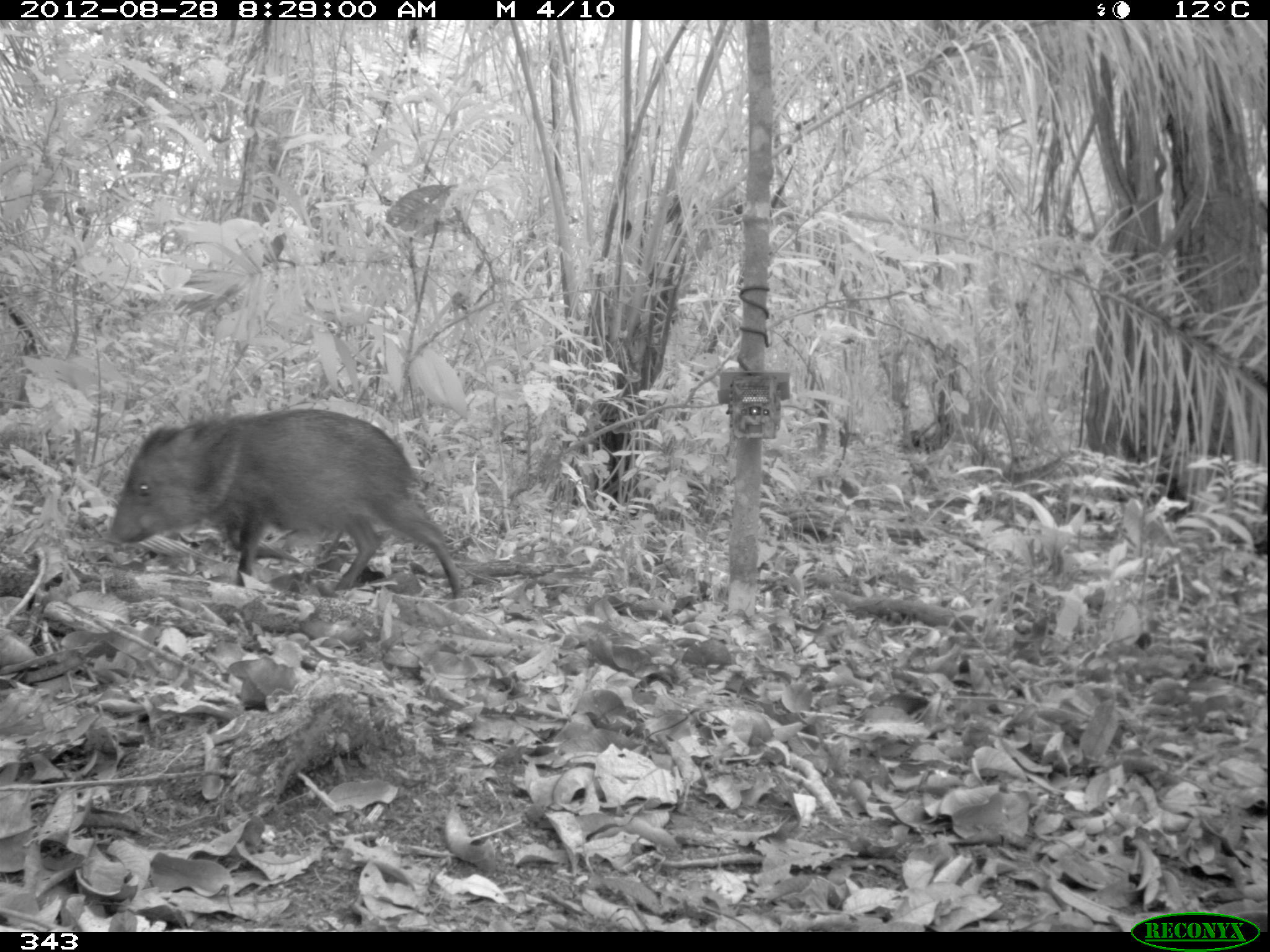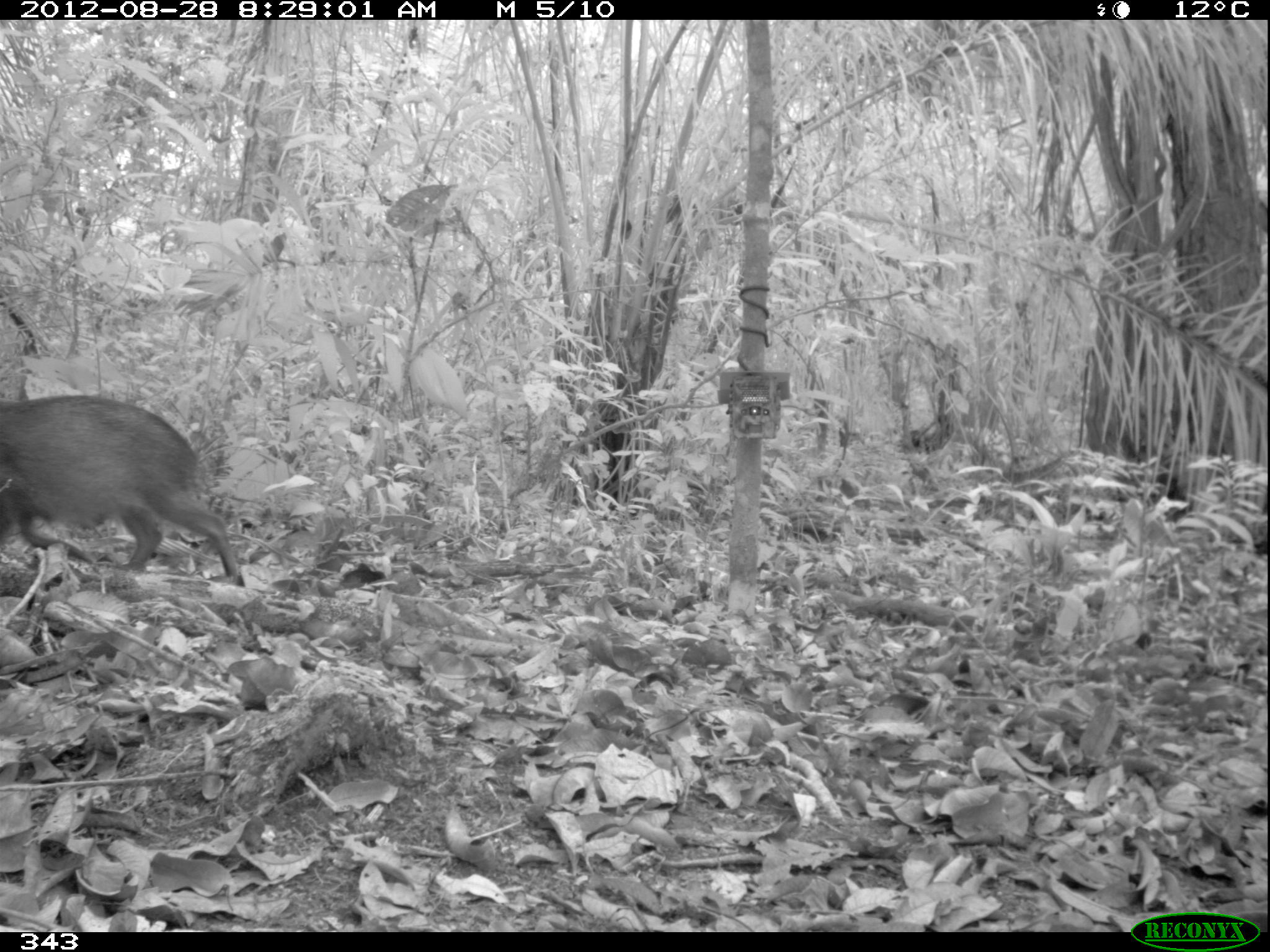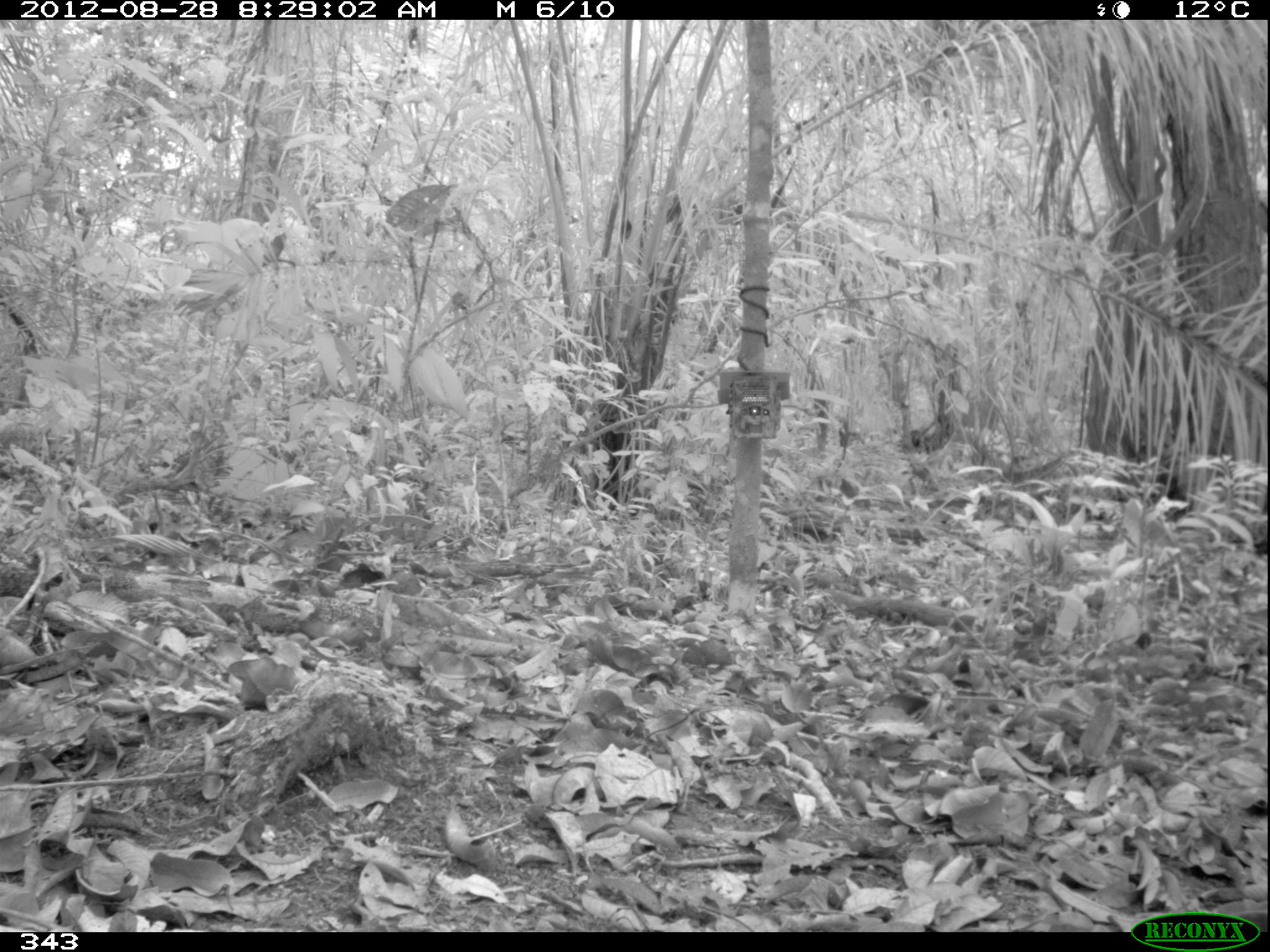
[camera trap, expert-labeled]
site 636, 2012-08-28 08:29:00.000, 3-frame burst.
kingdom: Animalia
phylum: Chordata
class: Mammalia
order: Artiodactyla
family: Tayassuidae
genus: Pecari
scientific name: Pecari tajacu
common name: collared peccary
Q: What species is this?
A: Pecari tajacu (collared peccary).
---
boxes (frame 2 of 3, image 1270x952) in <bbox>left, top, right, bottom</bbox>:
pecari tajacu: <bbox>0, 394, 244, 586</bbox>